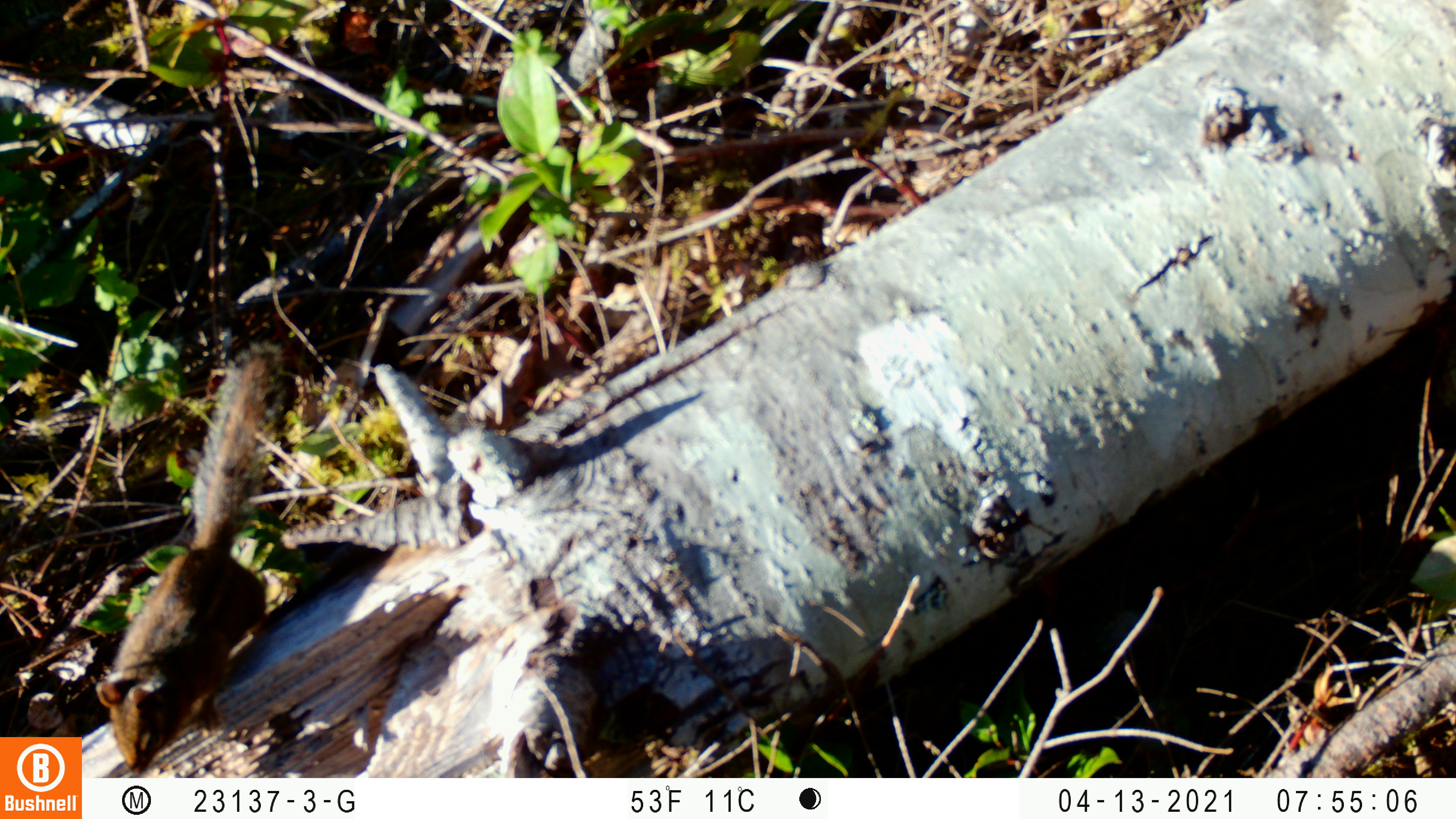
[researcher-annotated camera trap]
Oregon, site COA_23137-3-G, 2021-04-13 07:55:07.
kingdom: Animalia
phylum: Chordata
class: Mammalia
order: Rodentia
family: Sciuridae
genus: Neotamias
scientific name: Neotamias townsendii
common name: townsend's chipmunk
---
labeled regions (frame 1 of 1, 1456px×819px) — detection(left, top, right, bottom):
townsend's chipmunk: detection(92, 332, 303, 776)